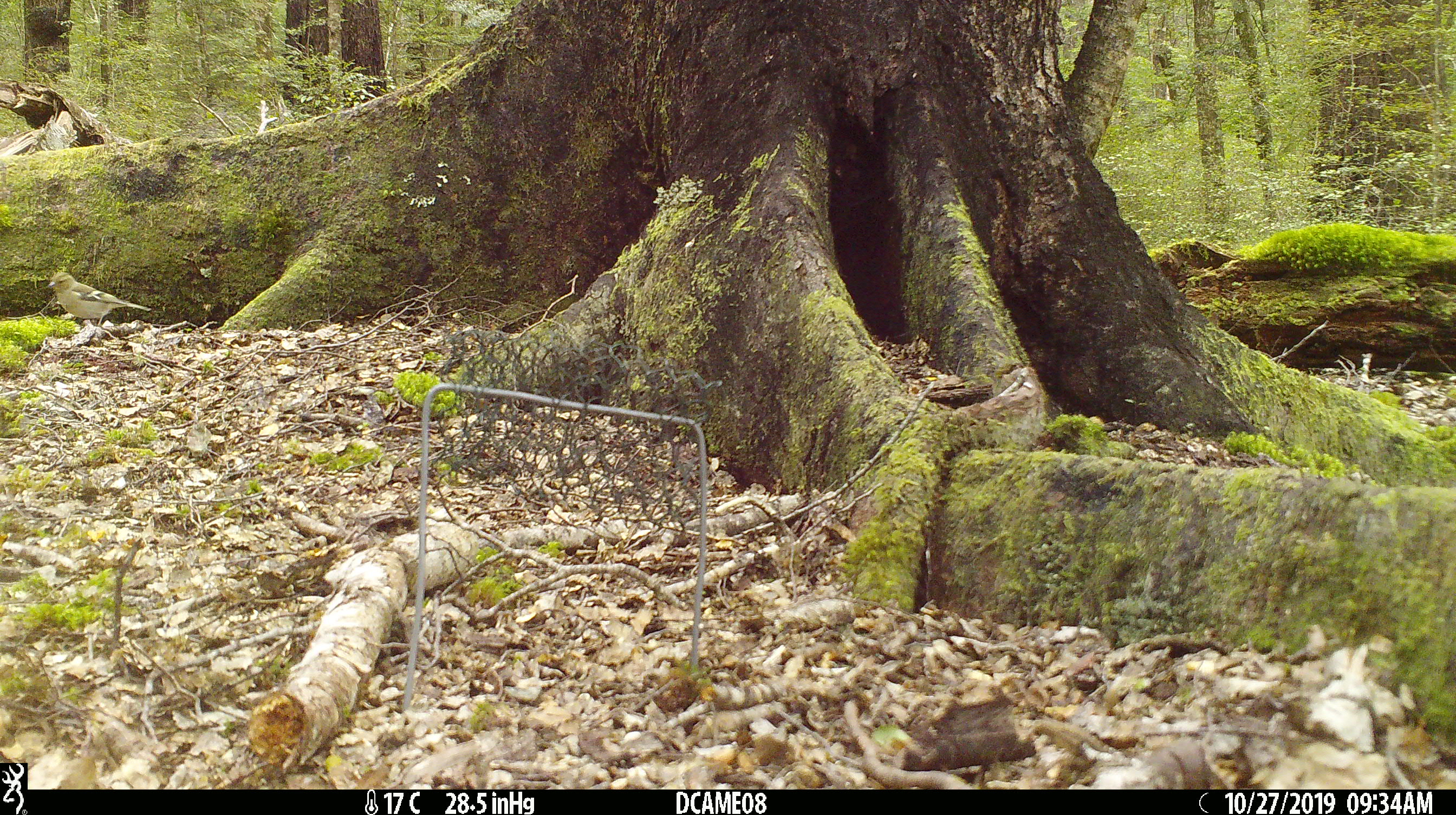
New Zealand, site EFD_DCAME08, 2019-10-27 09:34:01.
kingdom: Animalia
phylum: Chordata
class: Aves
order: Passeriformes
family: Fringillidae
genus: Fringilla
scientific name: Fringilla coelebs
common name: common chaffinch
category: chaffinch